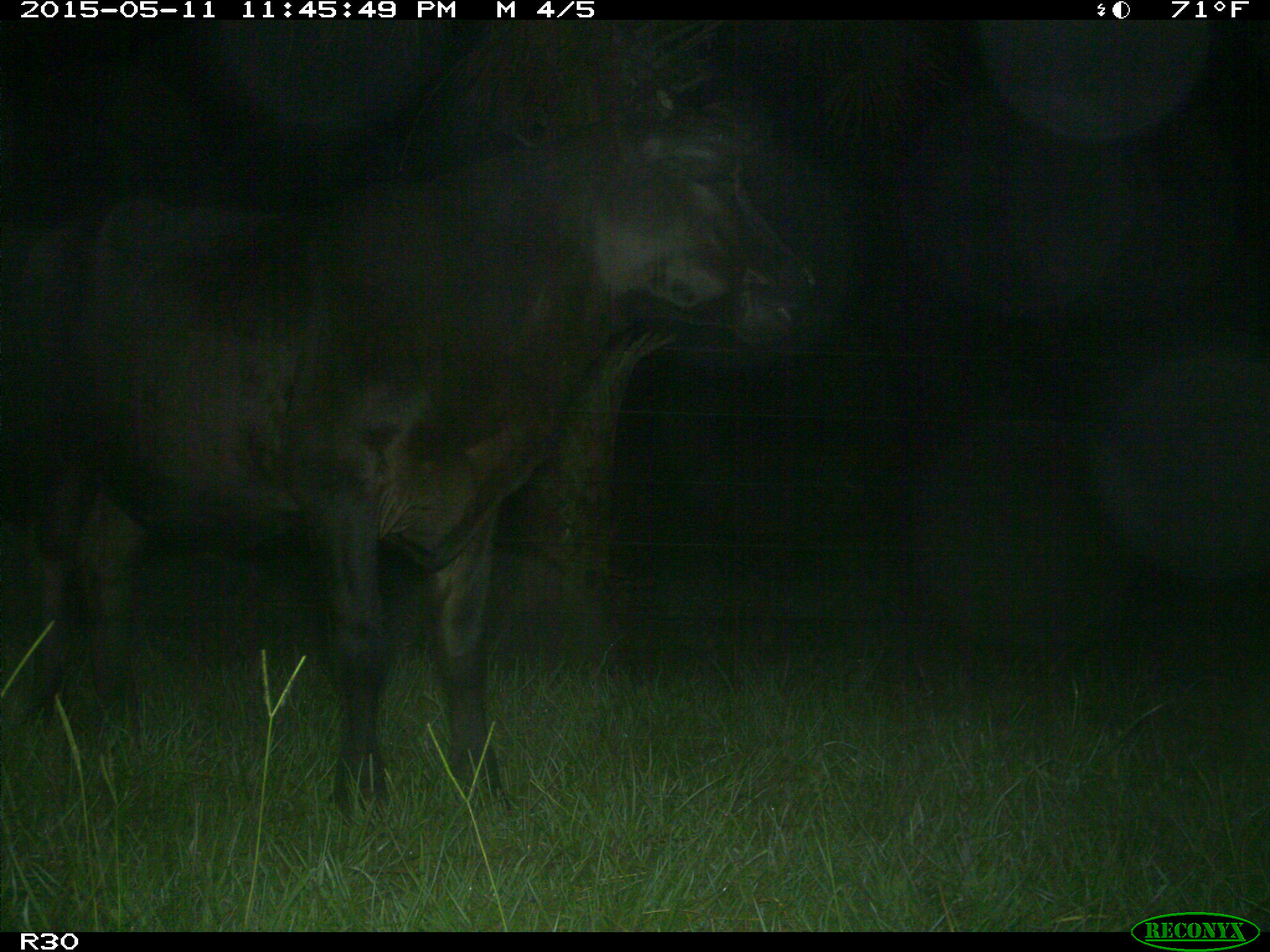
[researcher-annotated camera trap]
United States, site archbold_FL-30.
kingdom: Animalia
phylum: Chordata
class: Mammalia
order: Artiodactyla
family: Bovidae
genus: Bos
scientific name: Bos taurus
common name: domestic cow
Bos taurus (domestic cow).